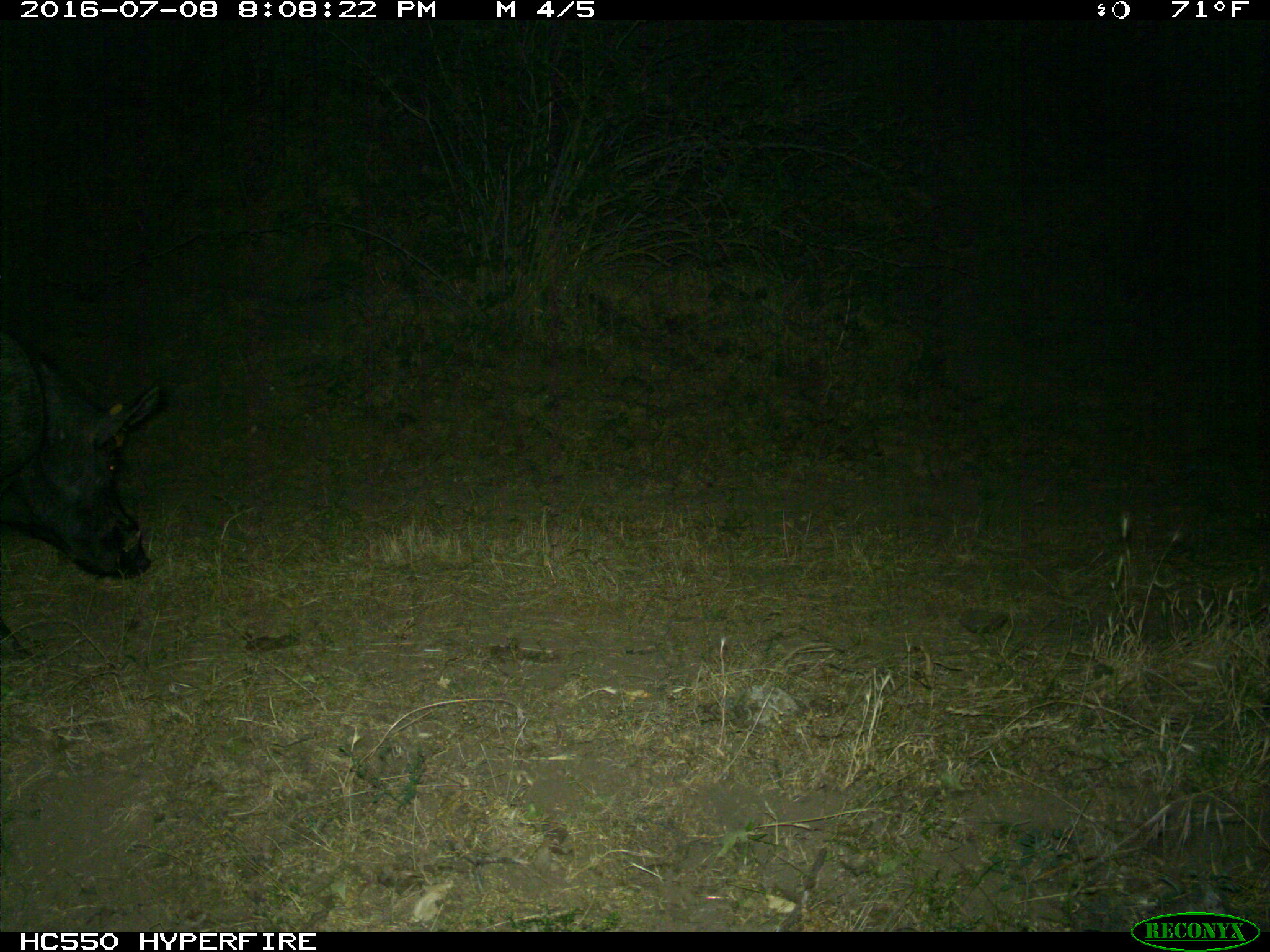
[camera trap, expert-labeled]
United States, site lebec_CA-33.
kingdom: Animalia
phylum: Chordata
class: Mammalia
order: Artiodactyla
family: Suidae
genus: Sus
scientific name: Sus scrofa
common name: wild boar